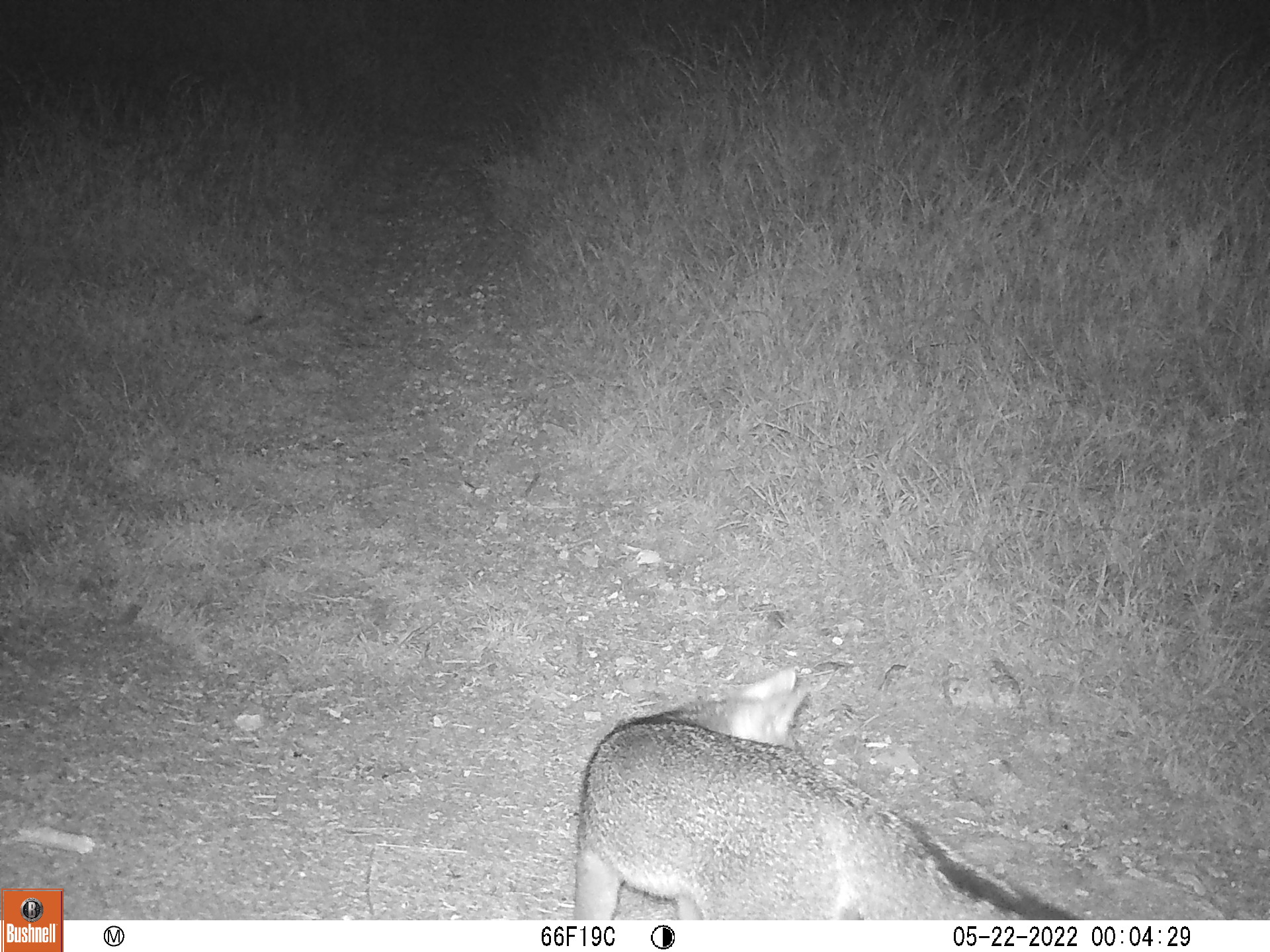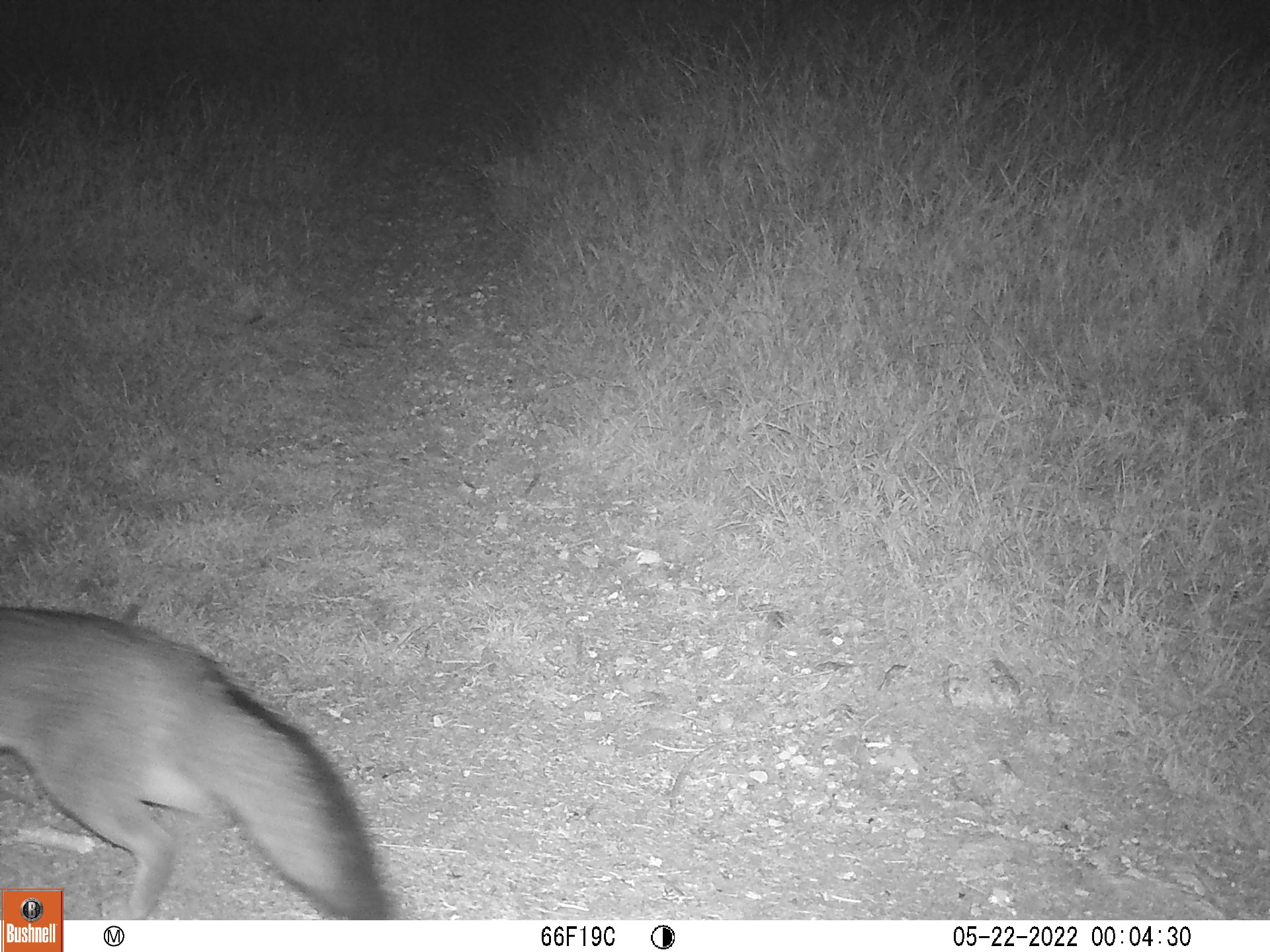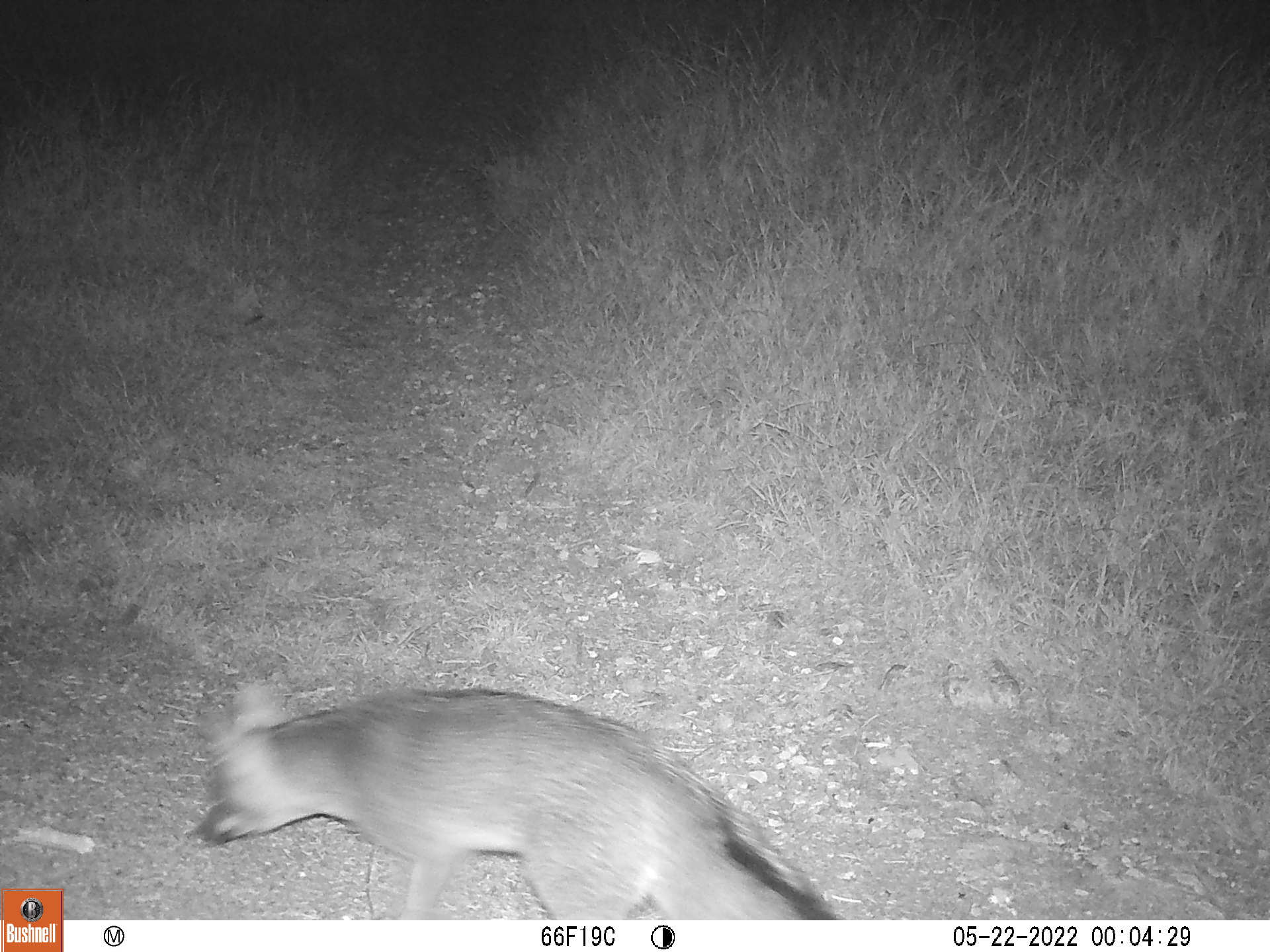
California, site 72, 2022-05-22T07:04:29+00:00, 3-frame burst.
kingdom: Animalia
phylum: Chordata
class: Mammalia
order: Carnivora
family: Canidae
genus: Urocyon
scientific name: Urocyon cinereoargenteus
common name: gray fox